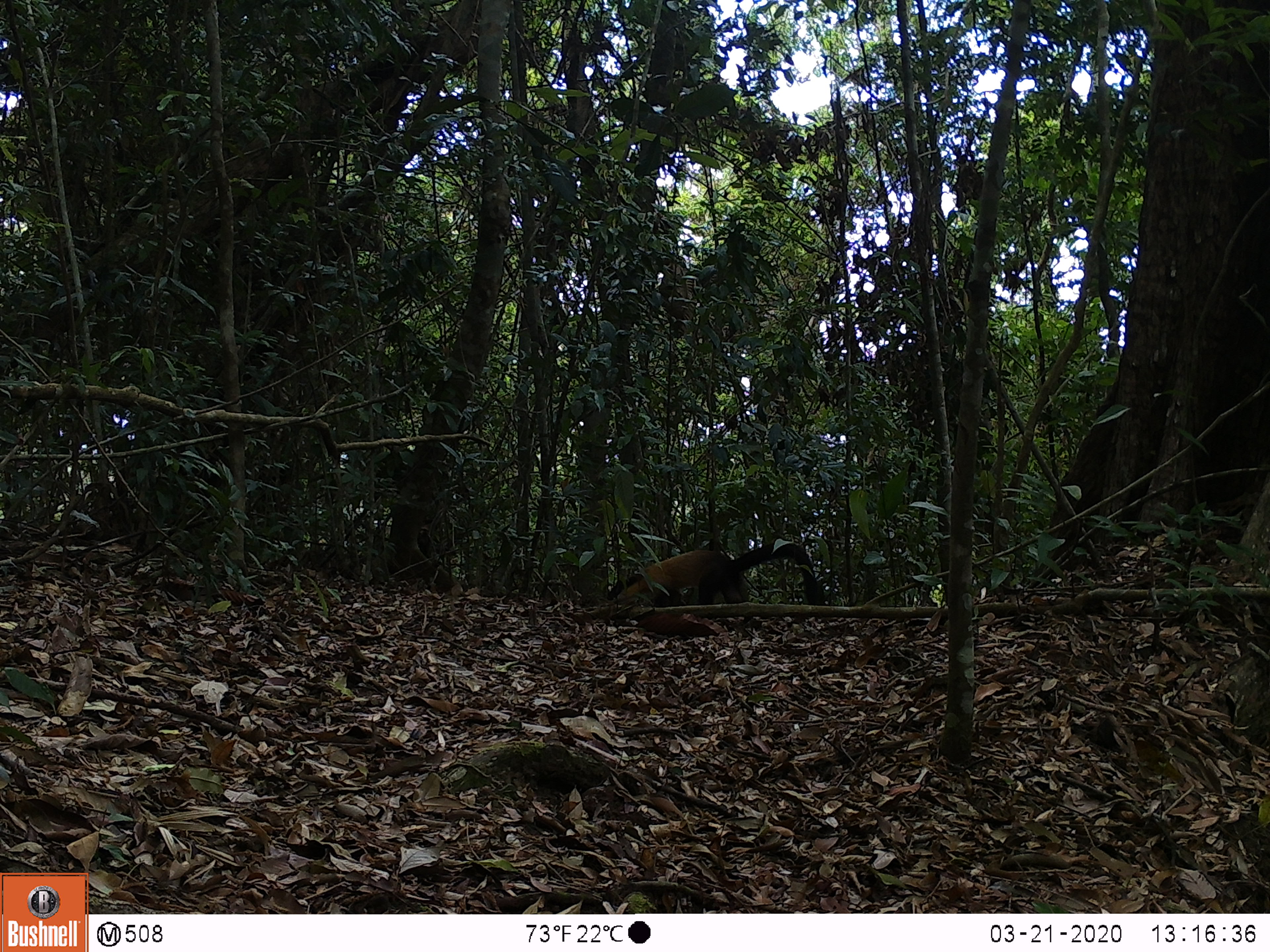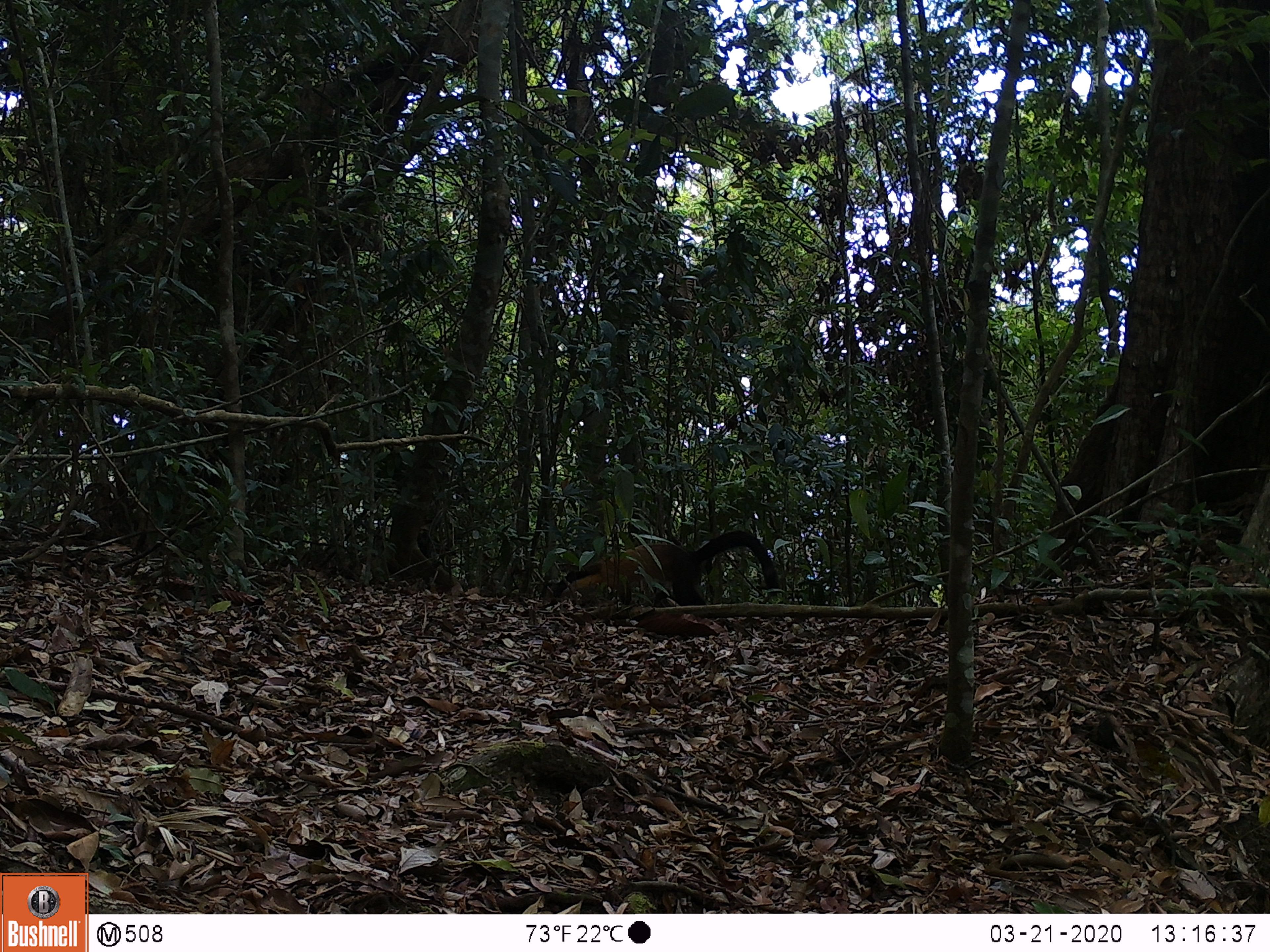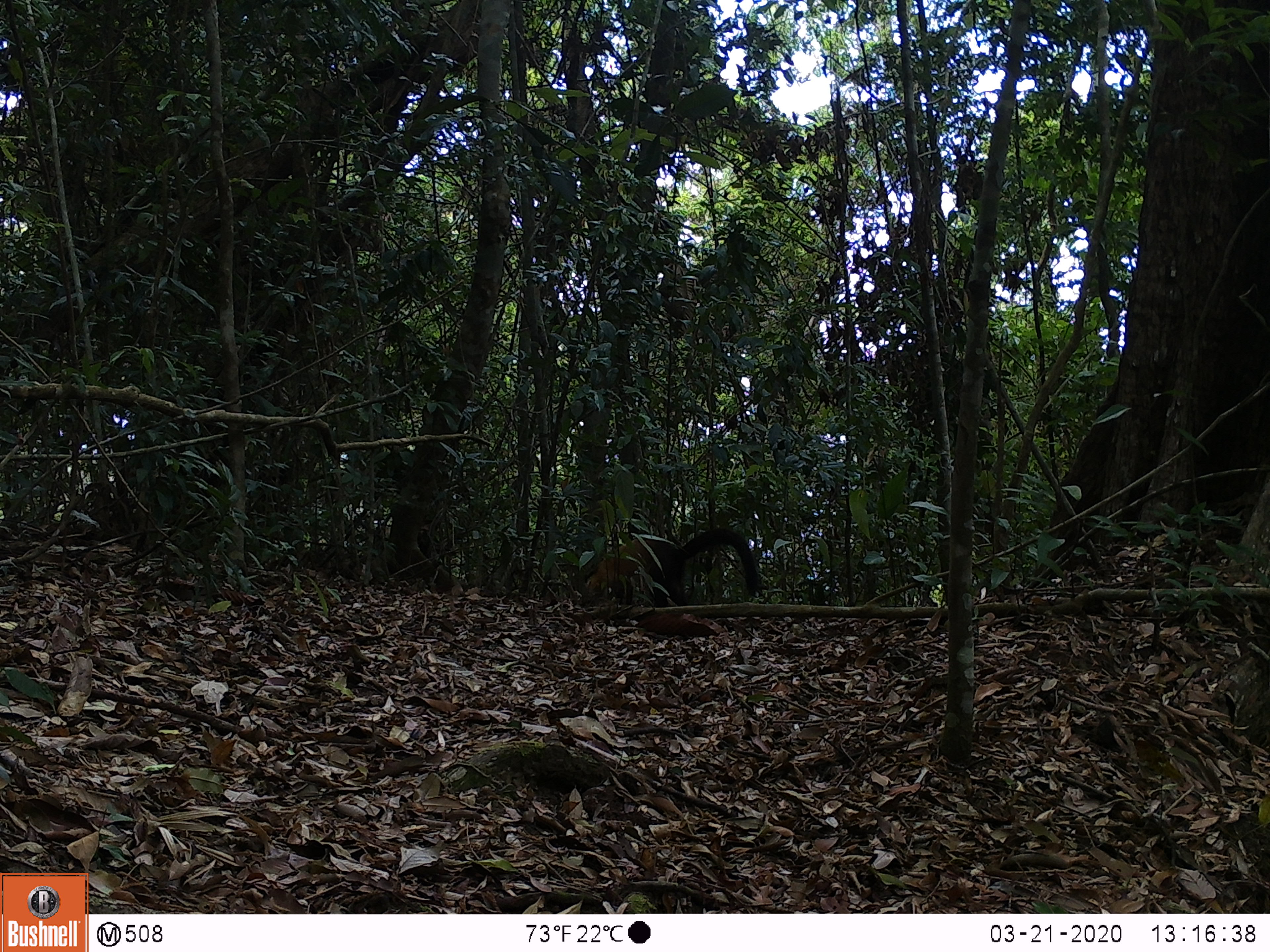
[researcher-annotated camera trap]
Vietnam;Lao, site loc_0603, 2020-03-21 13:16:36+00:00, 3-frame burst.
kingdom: Animalia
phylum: Chordata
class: Mammalia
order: Carnivora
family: Mustelidae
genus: Martes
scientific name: Martes flavigula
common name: yellow-throated marten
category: yellow throated marten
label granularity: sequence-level